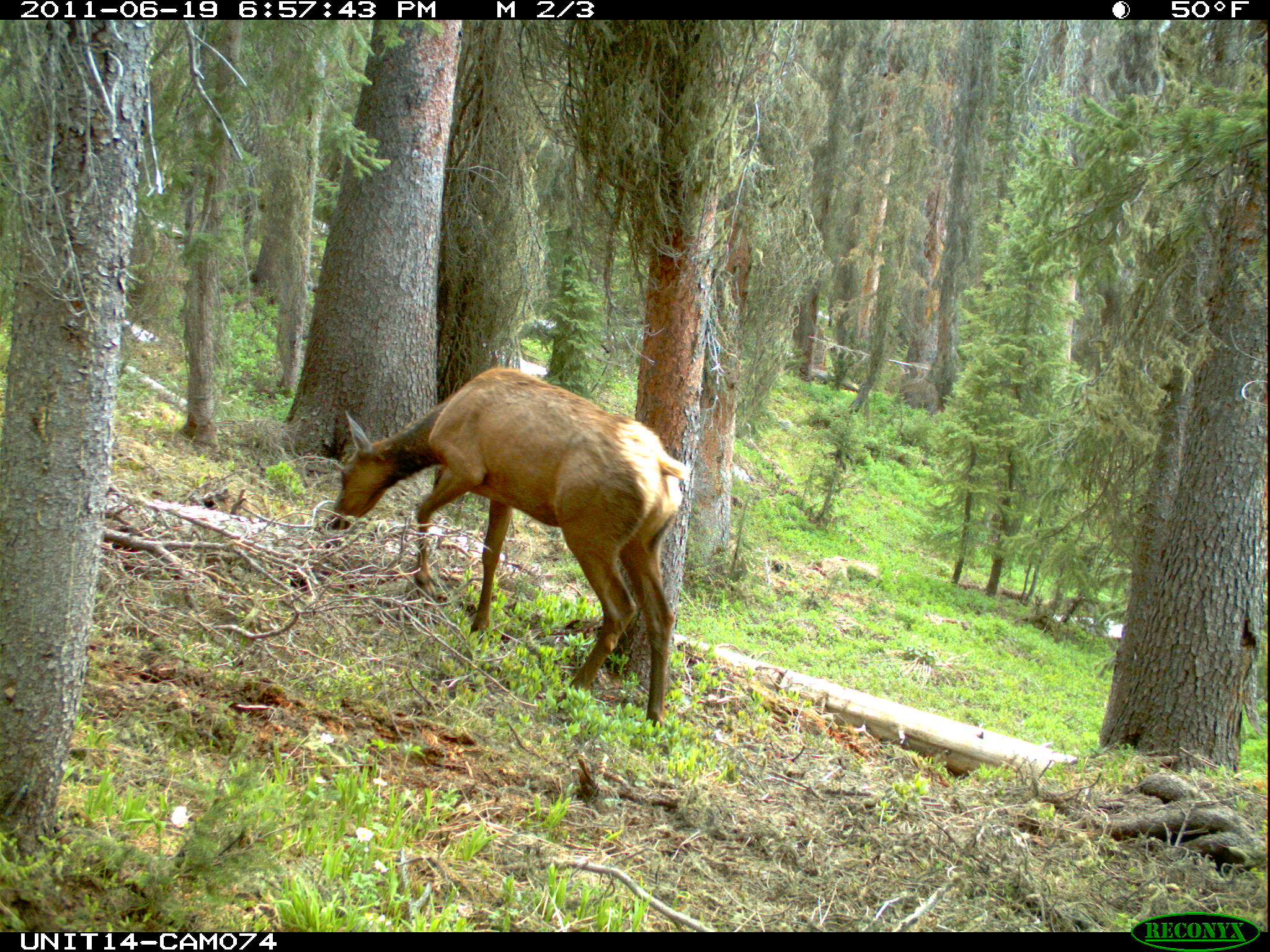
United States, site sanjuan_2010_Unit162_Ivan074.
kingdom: Animalia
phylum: Chordata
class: Mammalia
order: Artiodactyla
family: Cervidae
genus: Cervus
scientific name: Cervus elaphus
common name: red deer